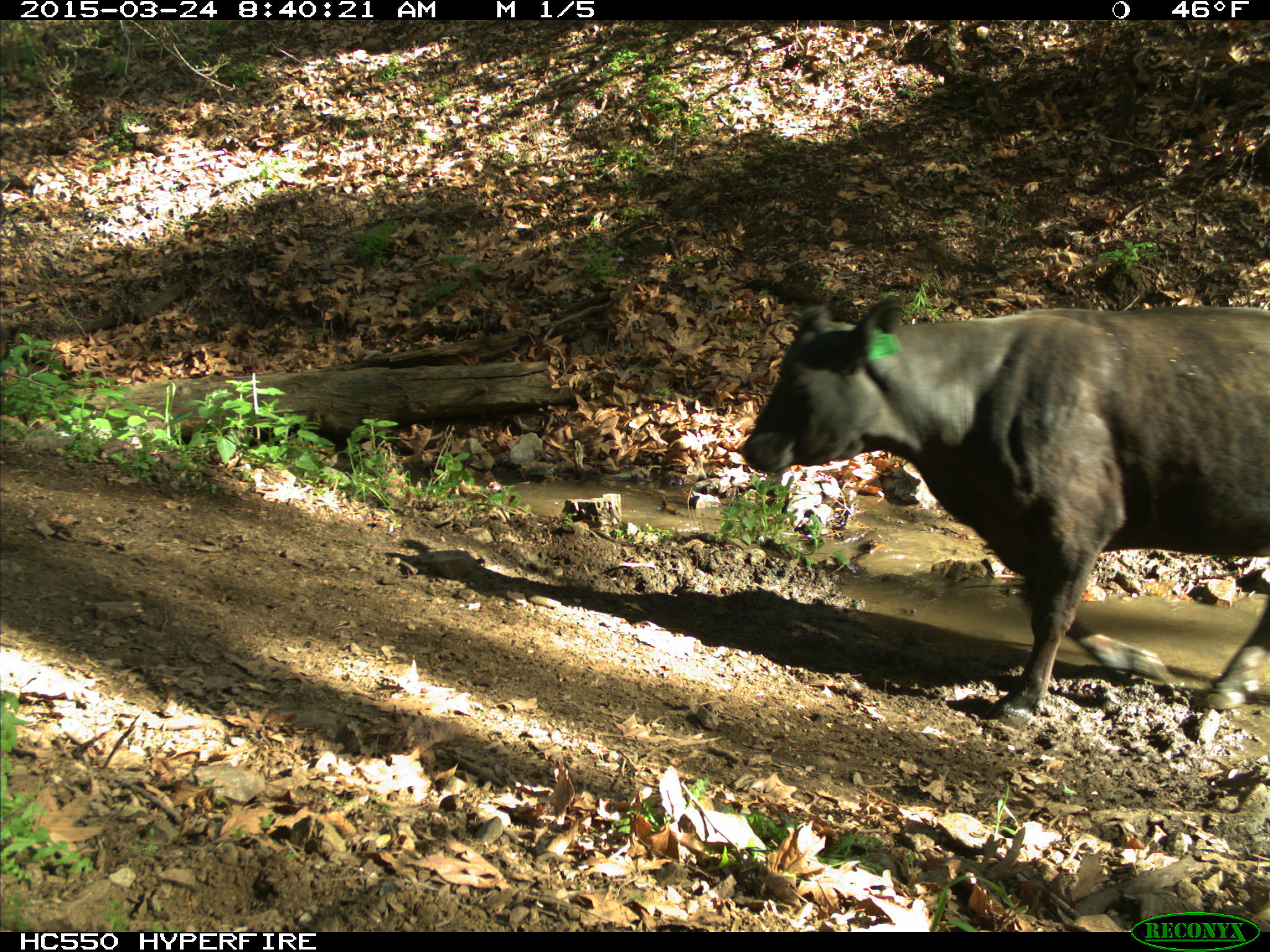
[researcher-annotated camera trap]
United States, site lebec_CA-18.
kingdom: Animalia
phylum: Chordata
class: Mammalia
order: Artiodactyla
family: Bovidae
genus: Bos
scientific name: Bos taurus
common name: domestic cow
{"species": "Bos taurus (domestic cow)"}